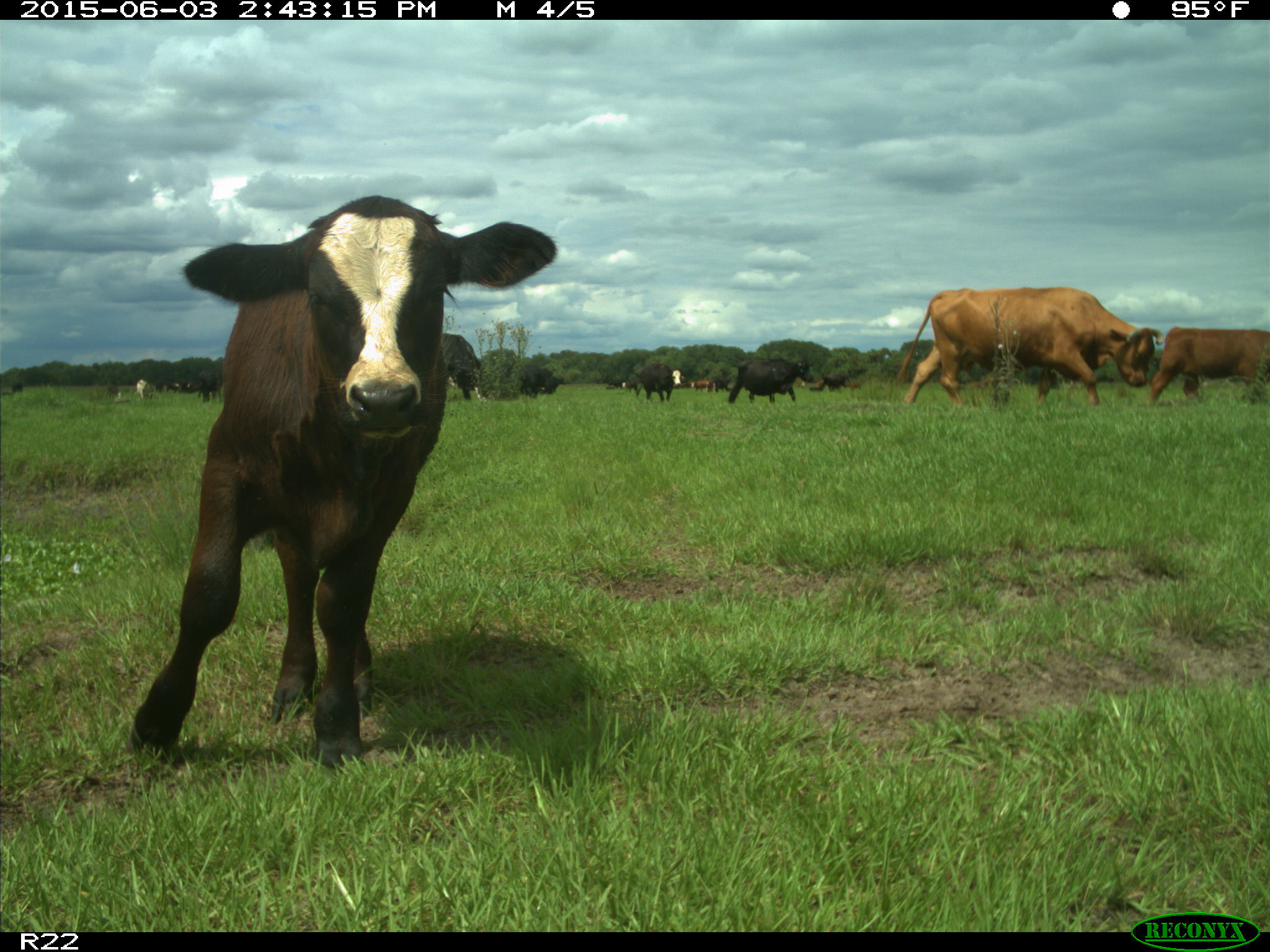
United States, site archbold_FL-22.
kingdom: Animalia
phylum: Chordata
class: Mammalia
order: Artiodactyla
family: Bovidae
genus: Bos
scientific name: Bos taurus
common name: domestic cow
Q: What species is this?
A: Bos taurus (domestic cow).